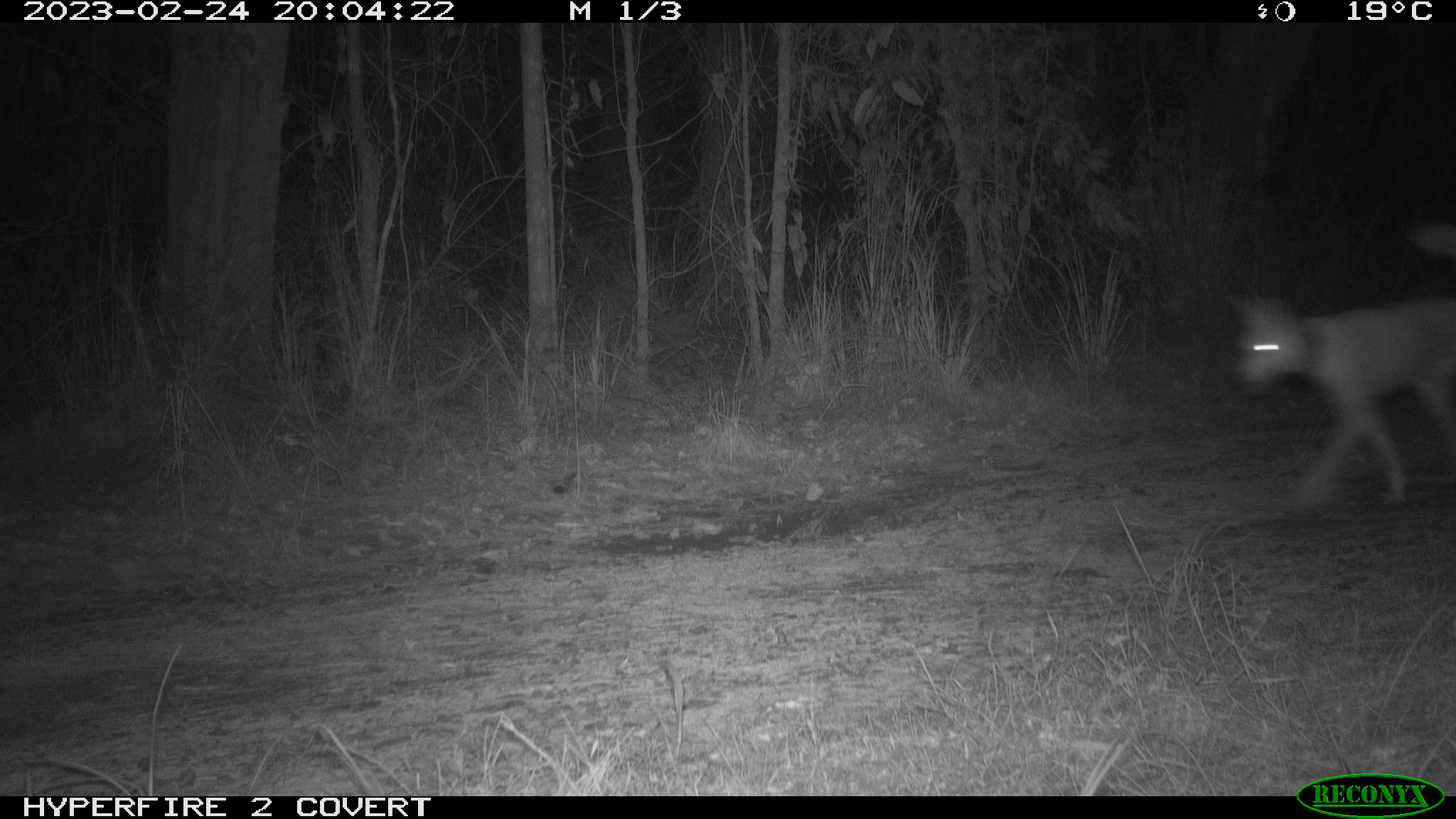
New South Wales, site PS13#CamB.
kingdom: Animalia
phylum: Chordata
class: Mammalia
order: Carnivora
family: Canidae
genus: Canis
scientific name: Canis familiaris dingo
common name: dingo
Dingo (Canis familiaris dingo).